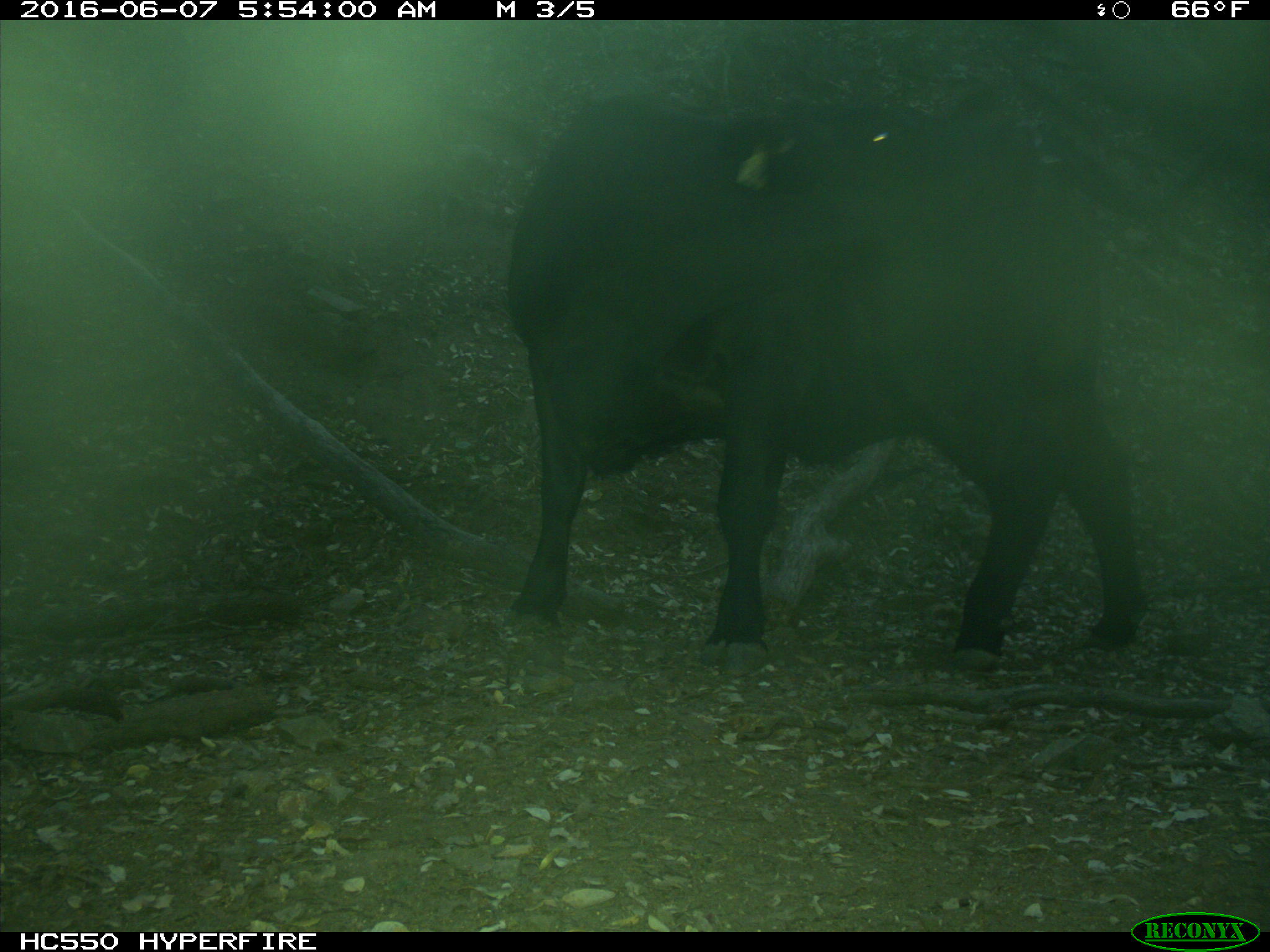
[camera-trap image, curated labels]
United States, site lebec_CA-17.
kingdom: Animalia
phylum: Chordata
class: Mammalia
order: Artiodactyla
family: Bovidae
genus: Bos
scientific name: Bos taurus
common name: domestic cow